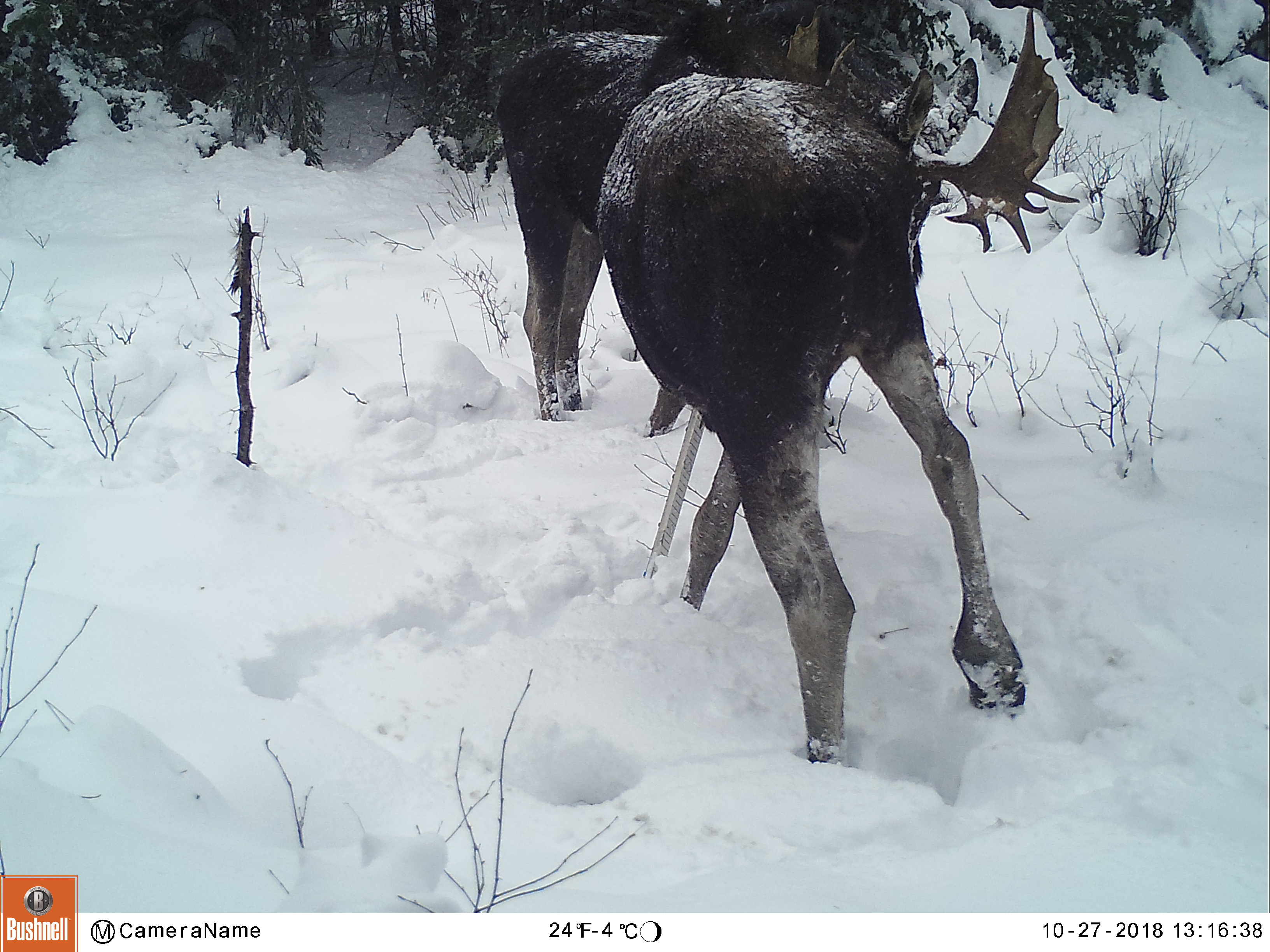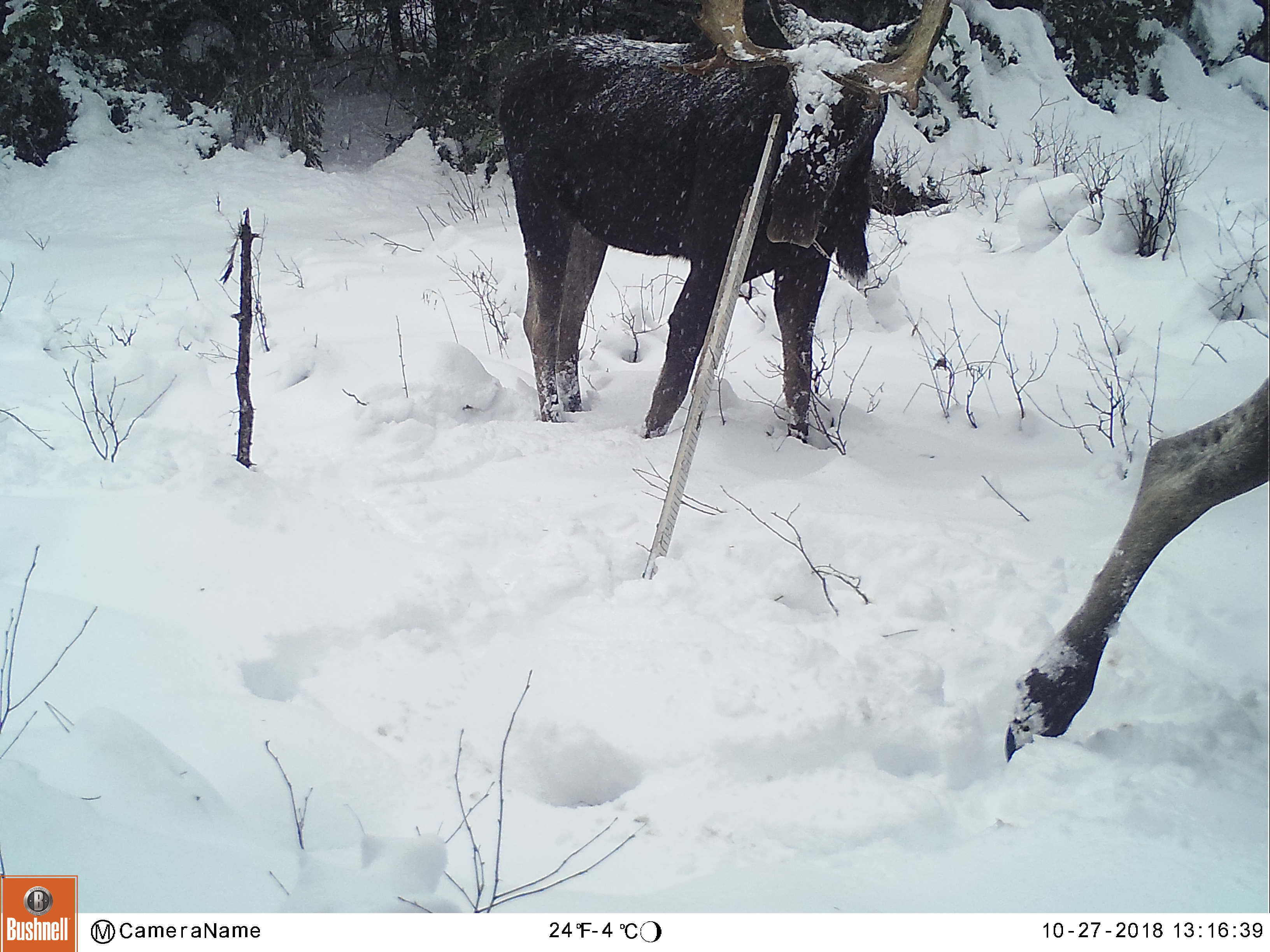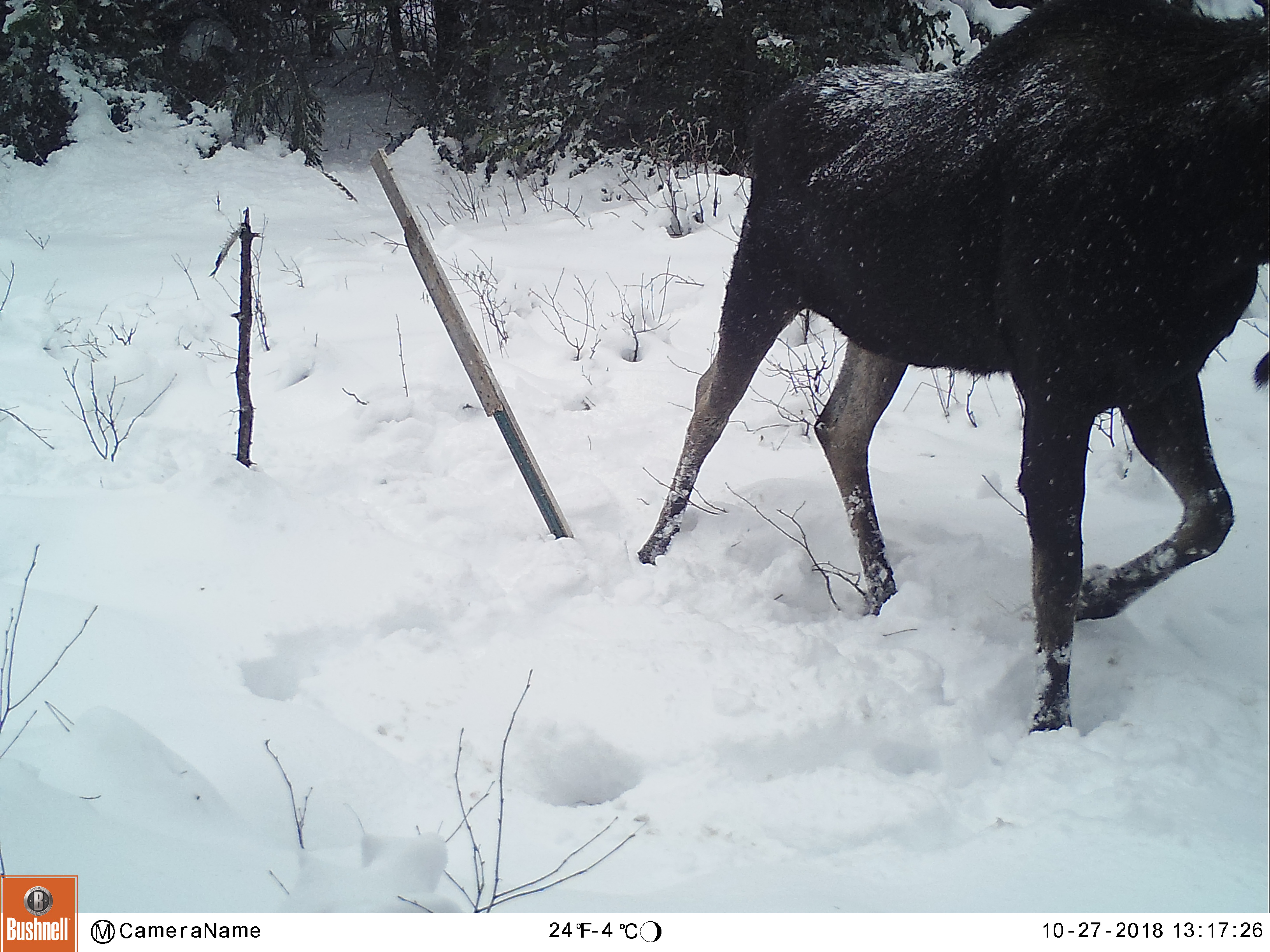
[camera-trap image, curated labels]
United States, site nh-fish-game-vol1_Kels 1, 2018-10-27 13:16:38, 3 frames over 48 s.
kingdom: Animalia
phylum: Chordata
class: Mammalia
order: Artiodactyla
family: Cervidae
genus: Alces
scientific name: Alces alces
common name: moose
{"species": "moose (Alces alces)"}